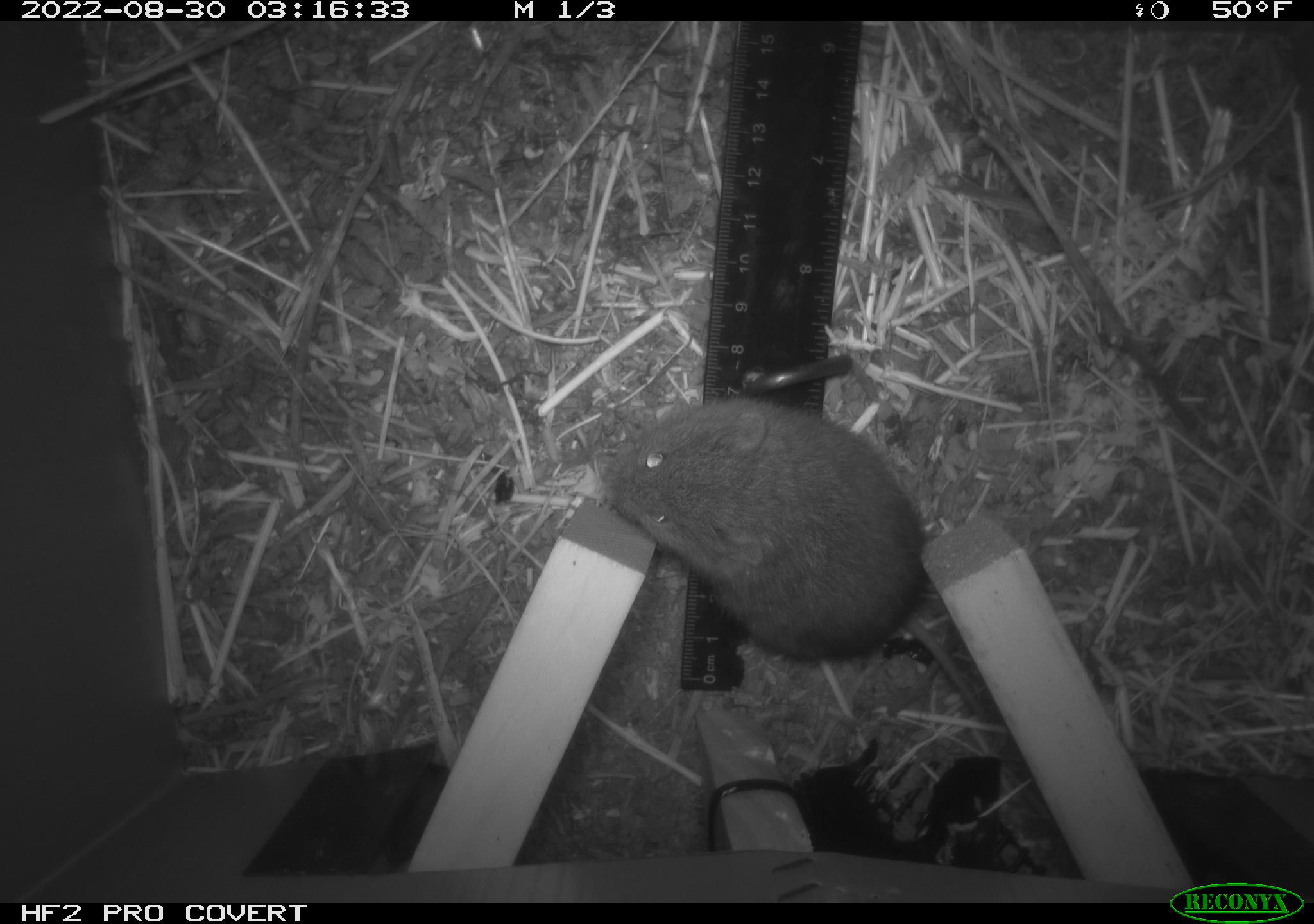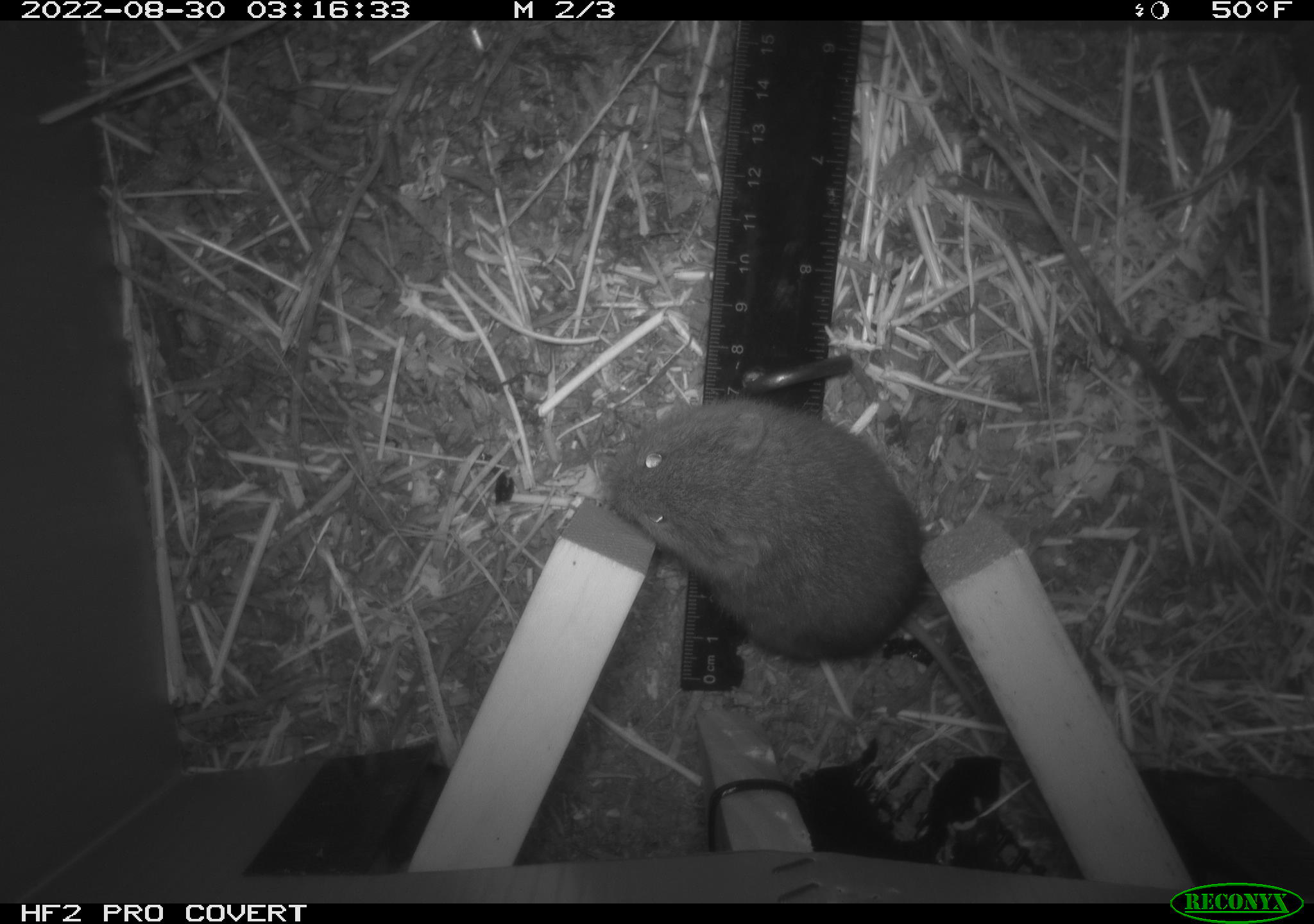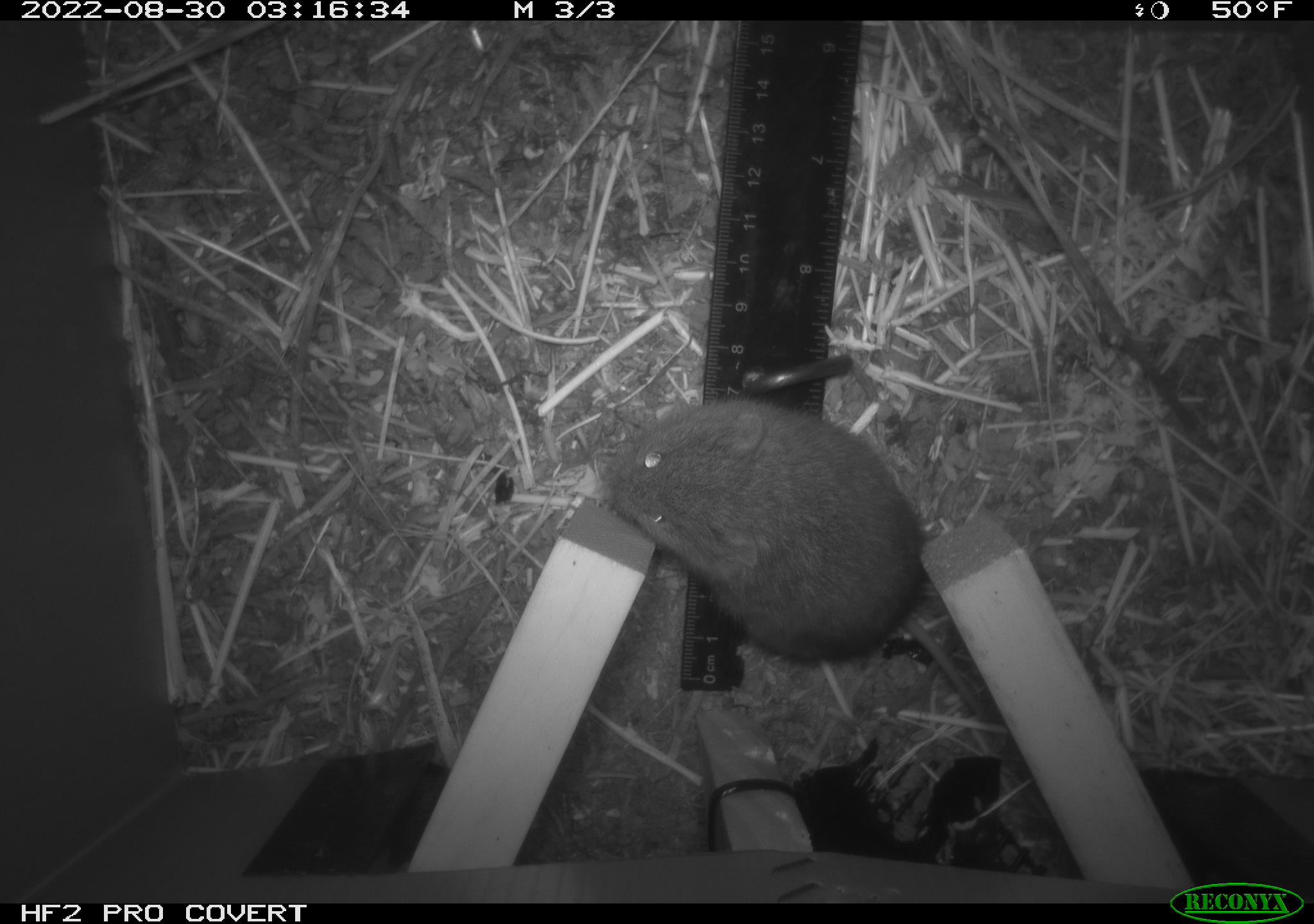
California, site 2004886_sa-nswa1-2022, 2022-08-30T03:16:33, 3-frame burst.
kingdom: Animalia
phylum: Chordata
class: Mammalia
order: Rodentia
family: Cricetidae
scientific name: Cricetidae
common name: hamsters, voles, lemmings, and allies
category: cricetidae family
Cricetidae family (hamsters, voles, lemmings, and allies) (Cricetidae).